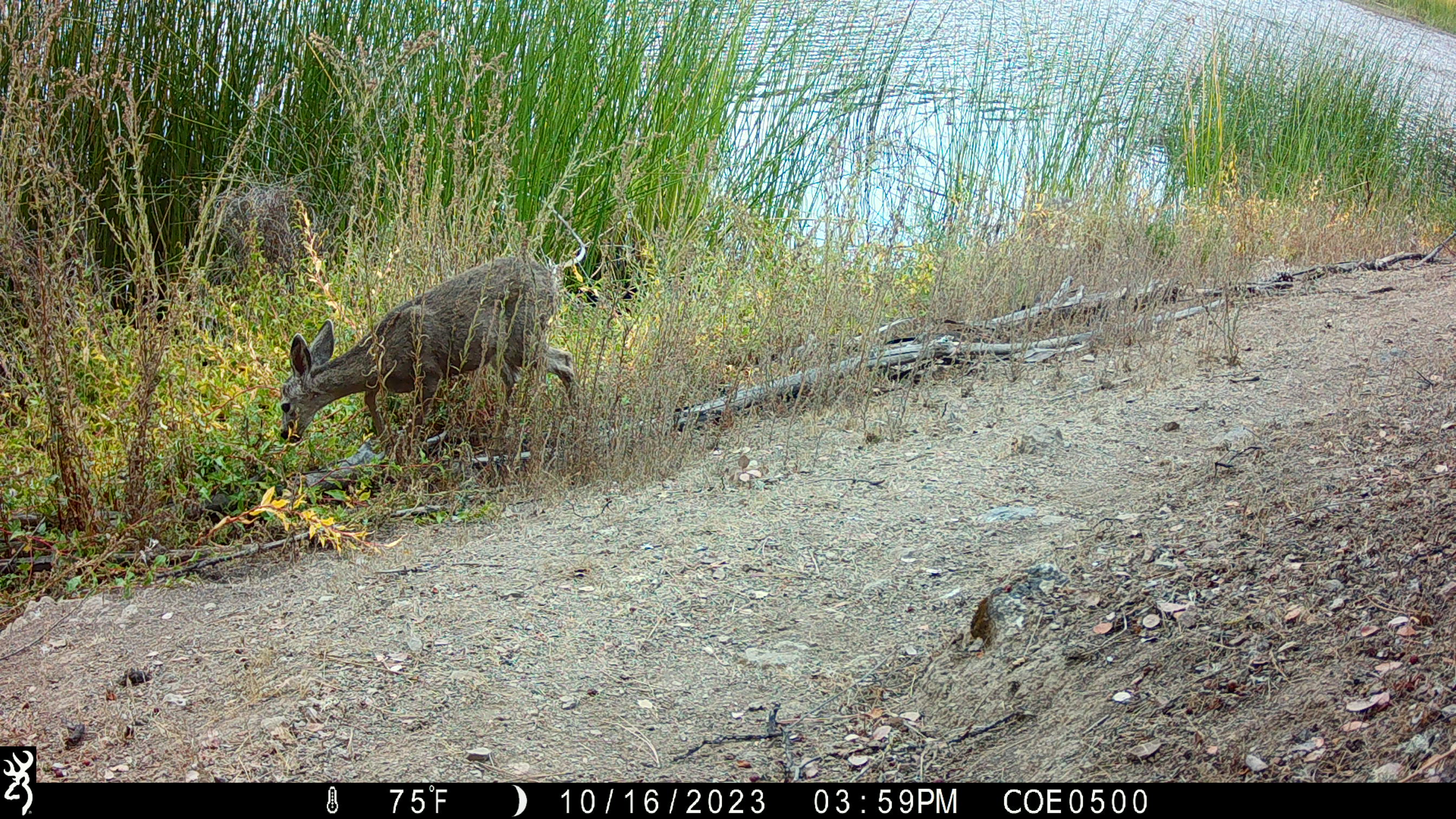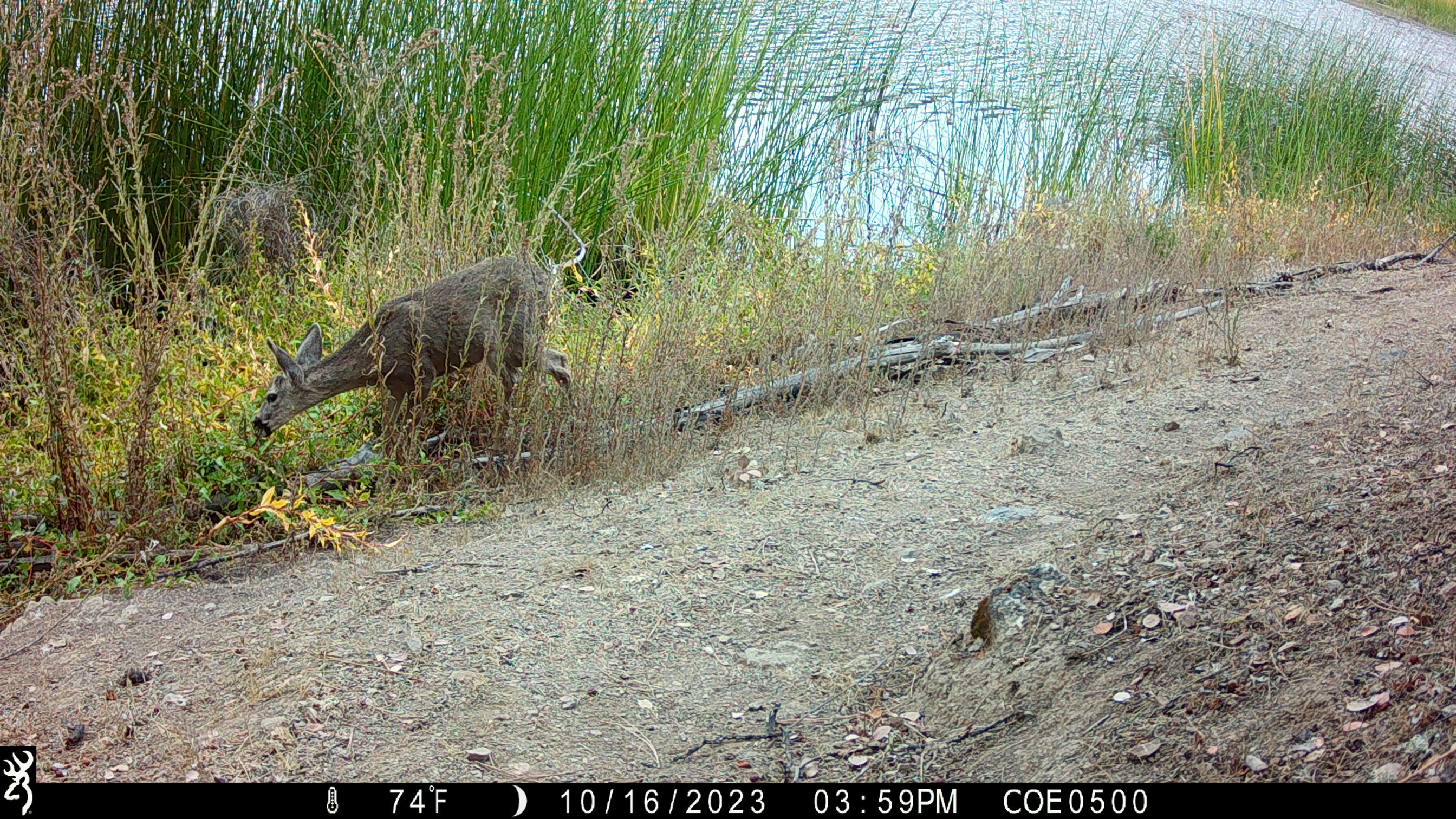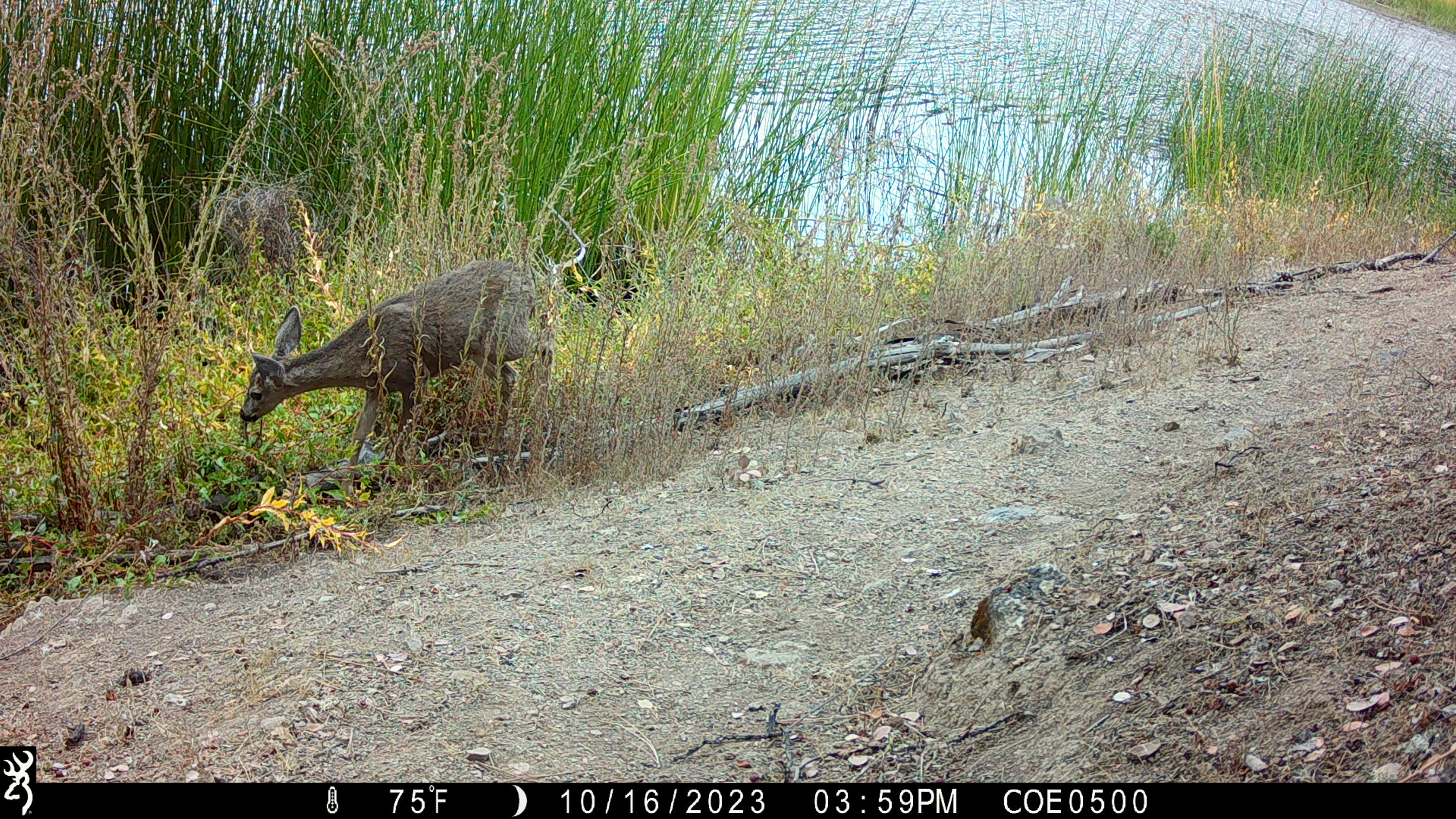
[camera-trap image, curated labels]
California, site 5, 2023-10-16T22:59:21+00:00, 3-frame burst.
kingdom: Animalia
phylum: Chordata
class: Mammalia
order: Artiodactyla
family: Cervidae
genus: Odocoileus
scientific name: Odocoileus hemionus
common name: mule deer